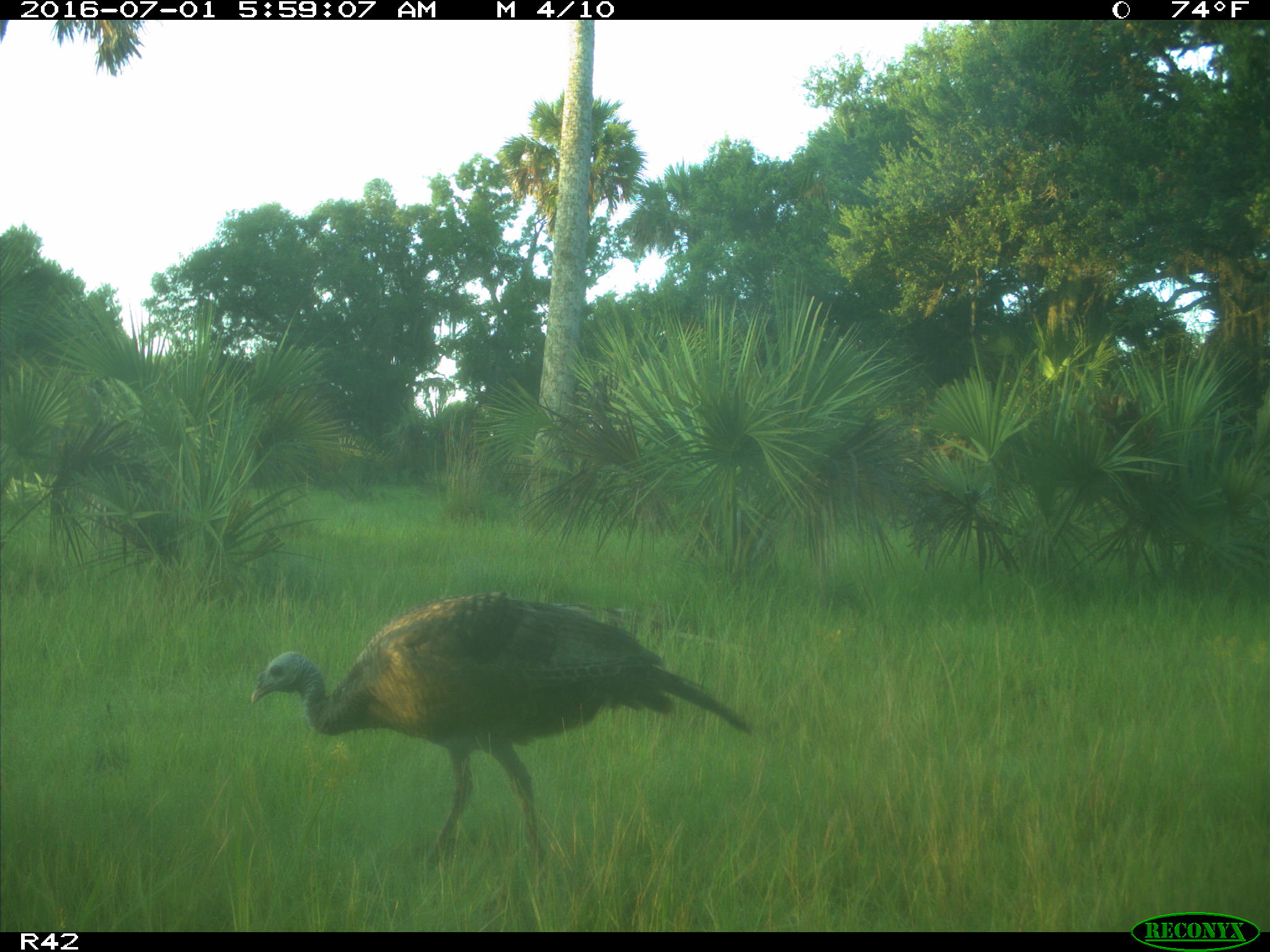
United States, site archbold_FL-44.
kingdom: Animalia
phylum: Chordata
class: Aves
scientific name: Aves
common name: birds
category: unidentified bird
Unidentified bird (birds) (Aves).